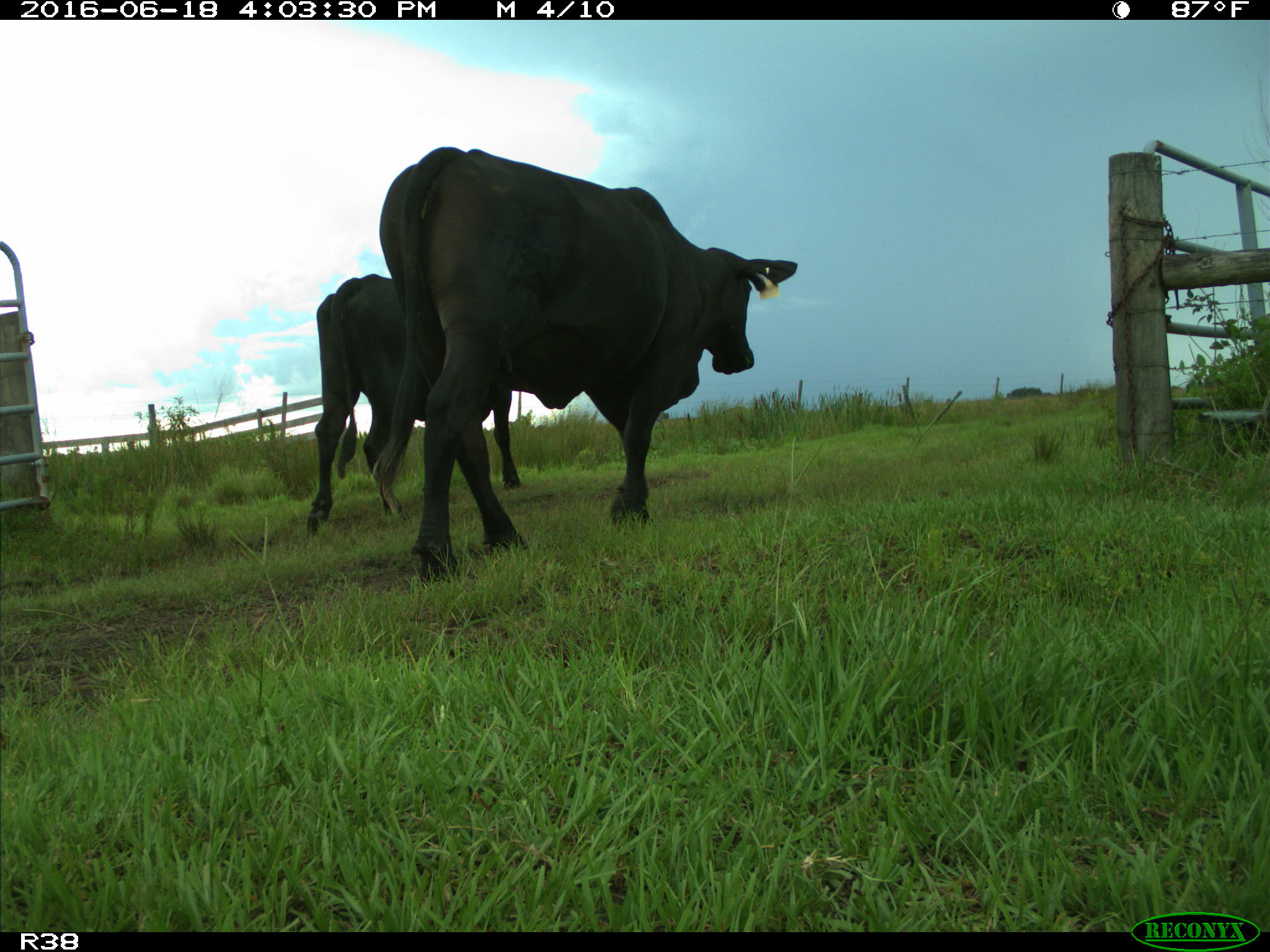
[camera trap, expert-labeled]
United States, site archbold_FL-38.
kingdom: Animalia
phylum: Chordata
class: Mammalia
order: Artiodactyla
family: Bovidae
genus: Bos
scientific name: Bos taurus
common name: domestic cow